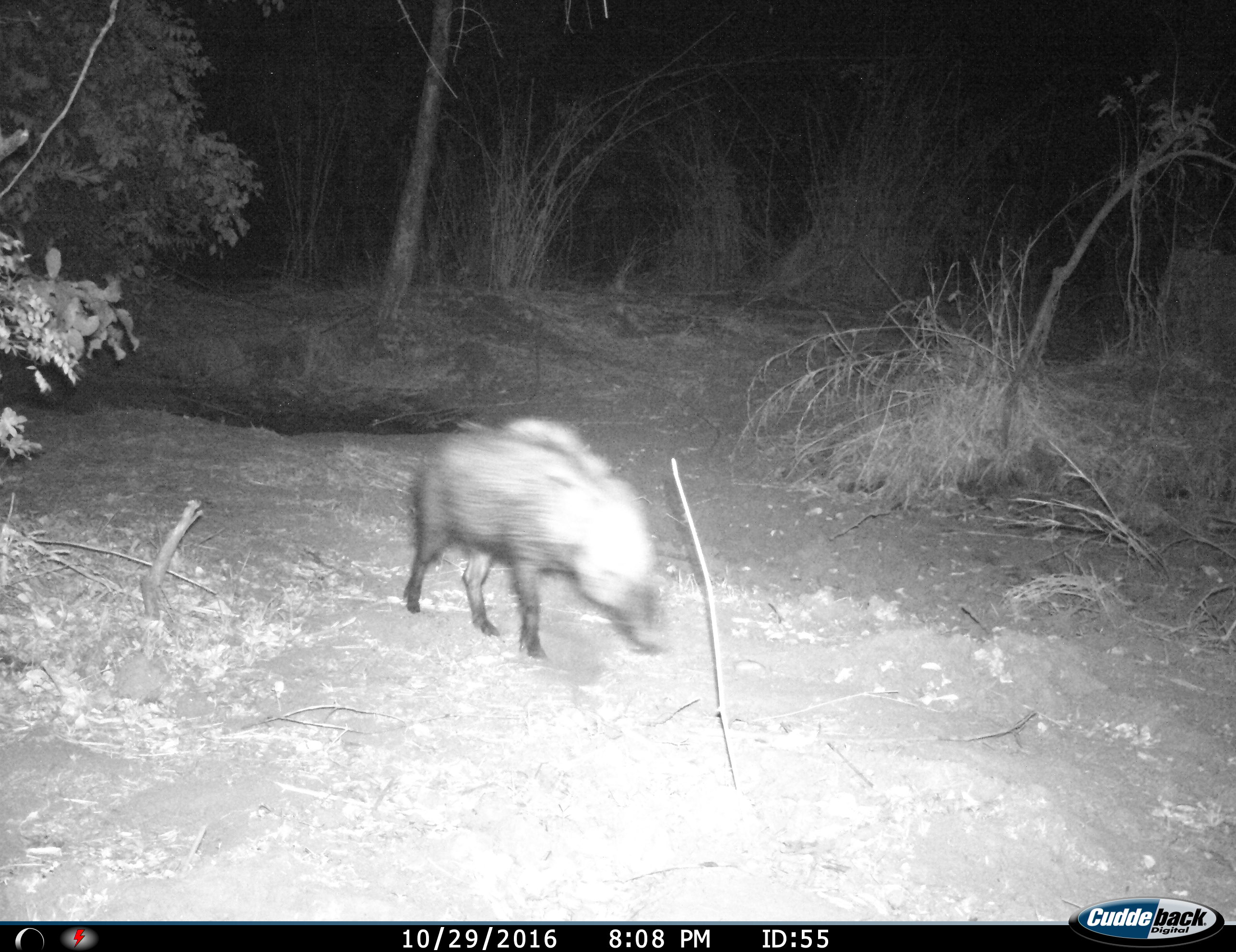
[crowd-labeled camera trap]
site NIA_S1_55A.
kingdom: Animalia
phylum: Chordata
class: Mammalia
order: Artiodactyla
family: Suidae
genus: Potamochoerus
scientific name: Potamochoerus larvatus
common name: bushpig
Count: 1.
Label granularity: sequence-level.